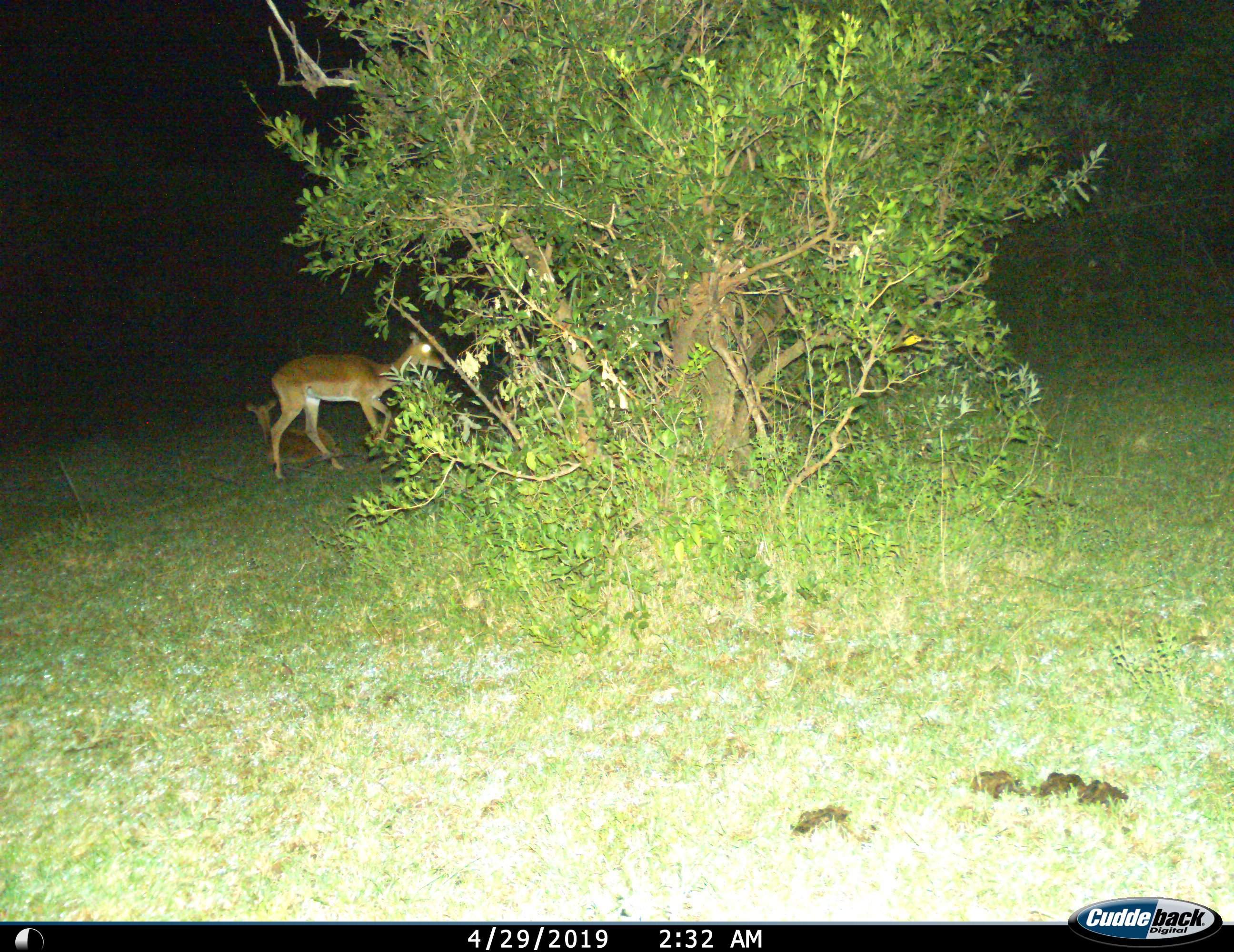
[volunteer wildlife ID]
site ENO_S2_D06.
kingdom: Animalia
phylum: Chordata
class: Mammalia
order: Artiodactyla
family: Bovidae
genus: Aepyceros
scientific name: Aepyceros melampus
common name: impala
Impala (Aepyceros melampus), count 2. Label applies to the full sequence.